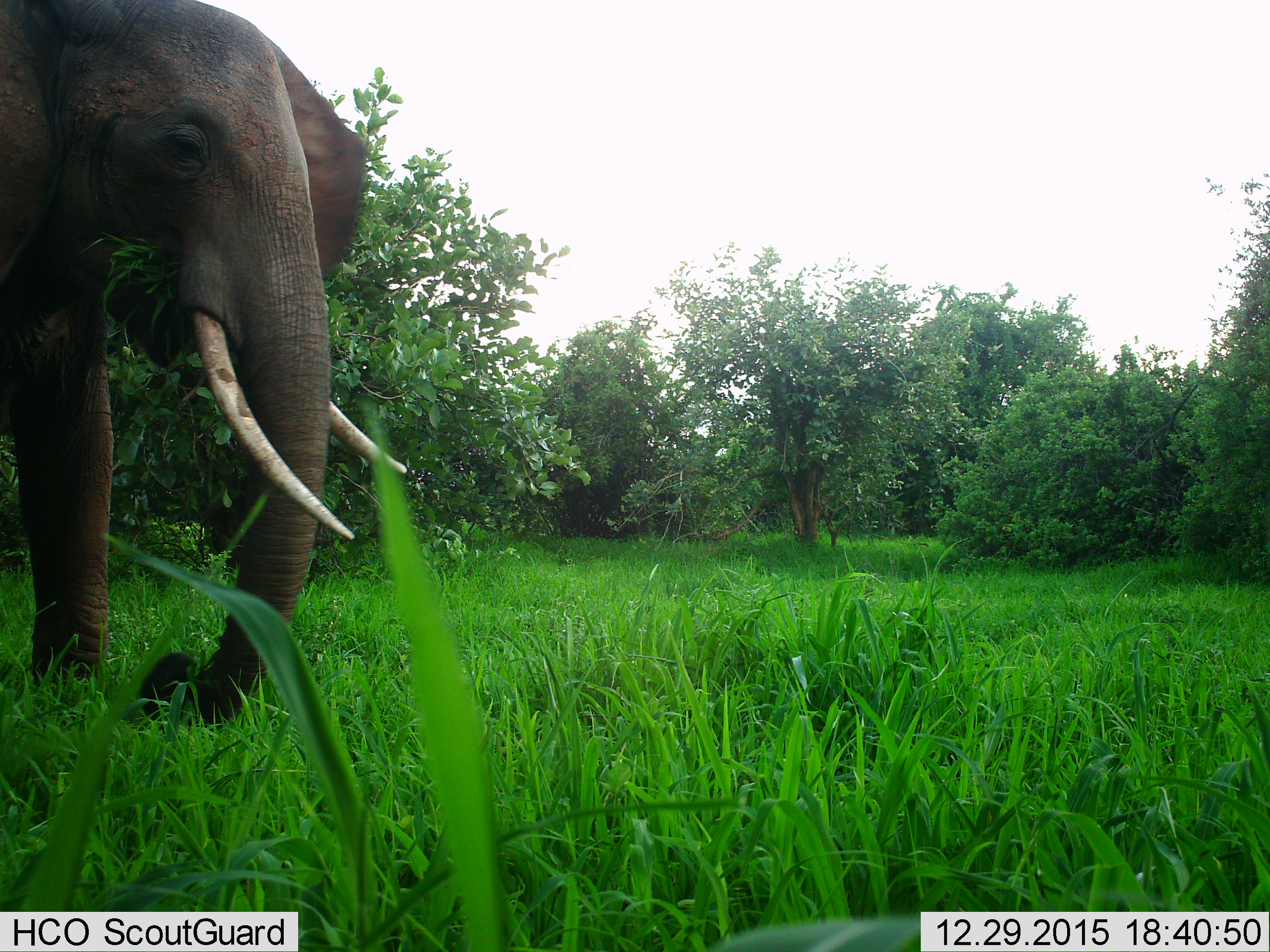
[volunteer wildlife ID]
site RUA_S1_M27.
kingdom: Animalia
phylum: Chordata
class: Mammalia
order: Proboscidea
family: Elephantidae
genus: Loxodonta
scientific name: Loxodonta africana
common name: african bush elephant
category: elephant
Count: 1.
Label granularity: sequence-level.